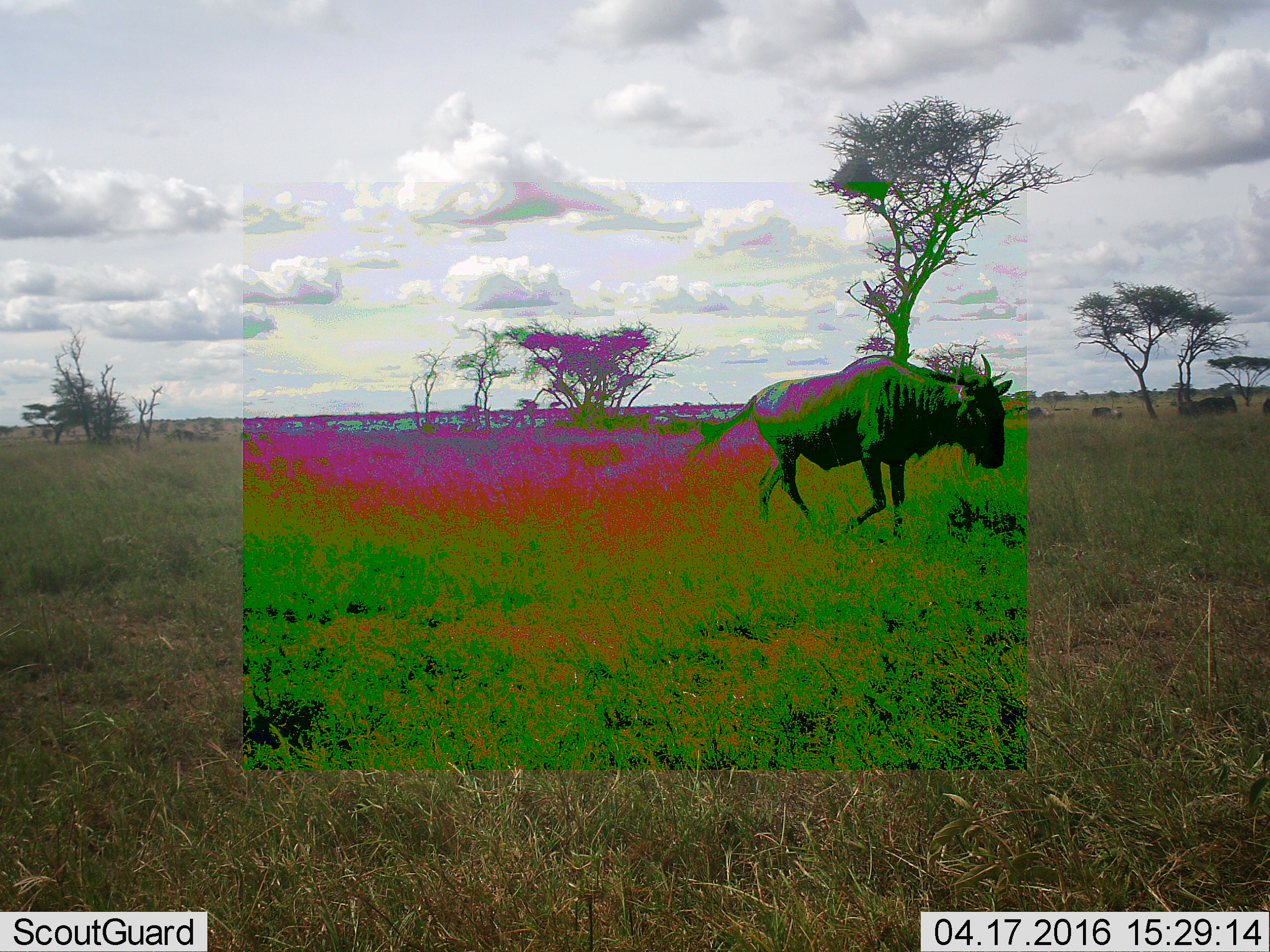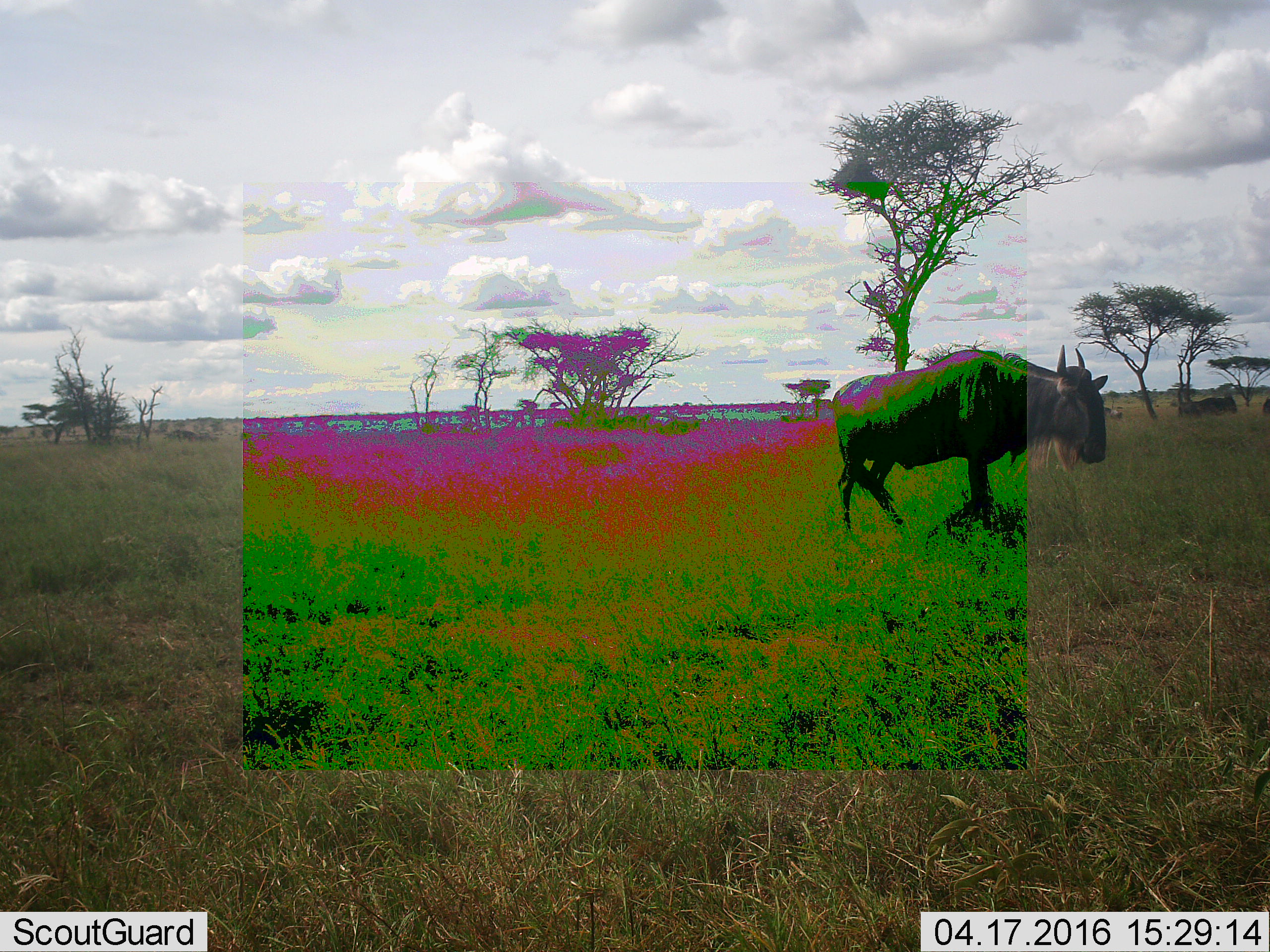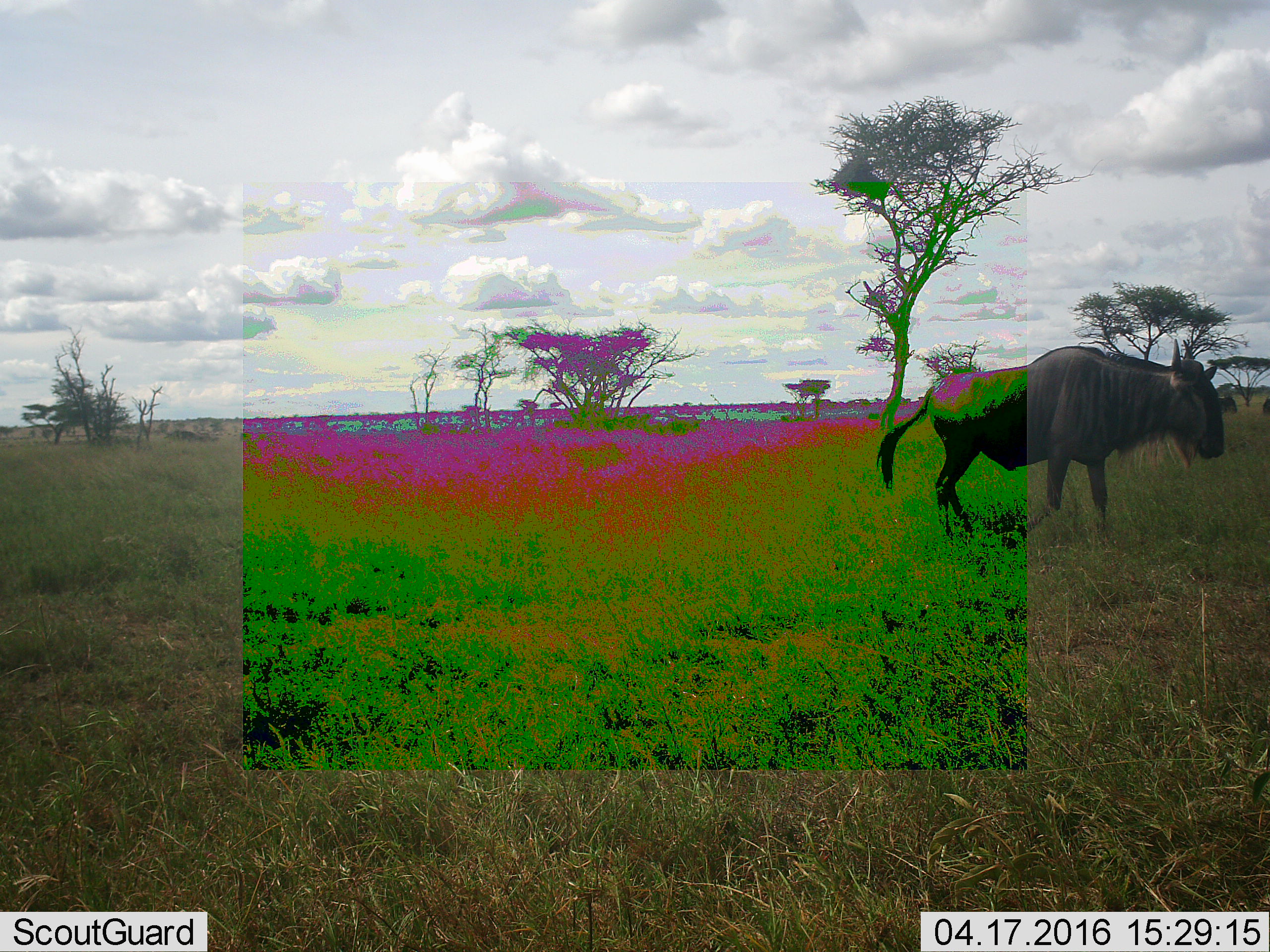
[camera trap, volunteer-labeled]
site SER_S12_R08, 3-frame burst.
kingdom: Animalia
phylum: Chordata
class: Mammalia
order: Artiodactyla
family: Bovidae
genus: Connochaetes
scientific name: Connochaetes taurinus taurinus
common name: blue wildebeest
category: wildebeestblue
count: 1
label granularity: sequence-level